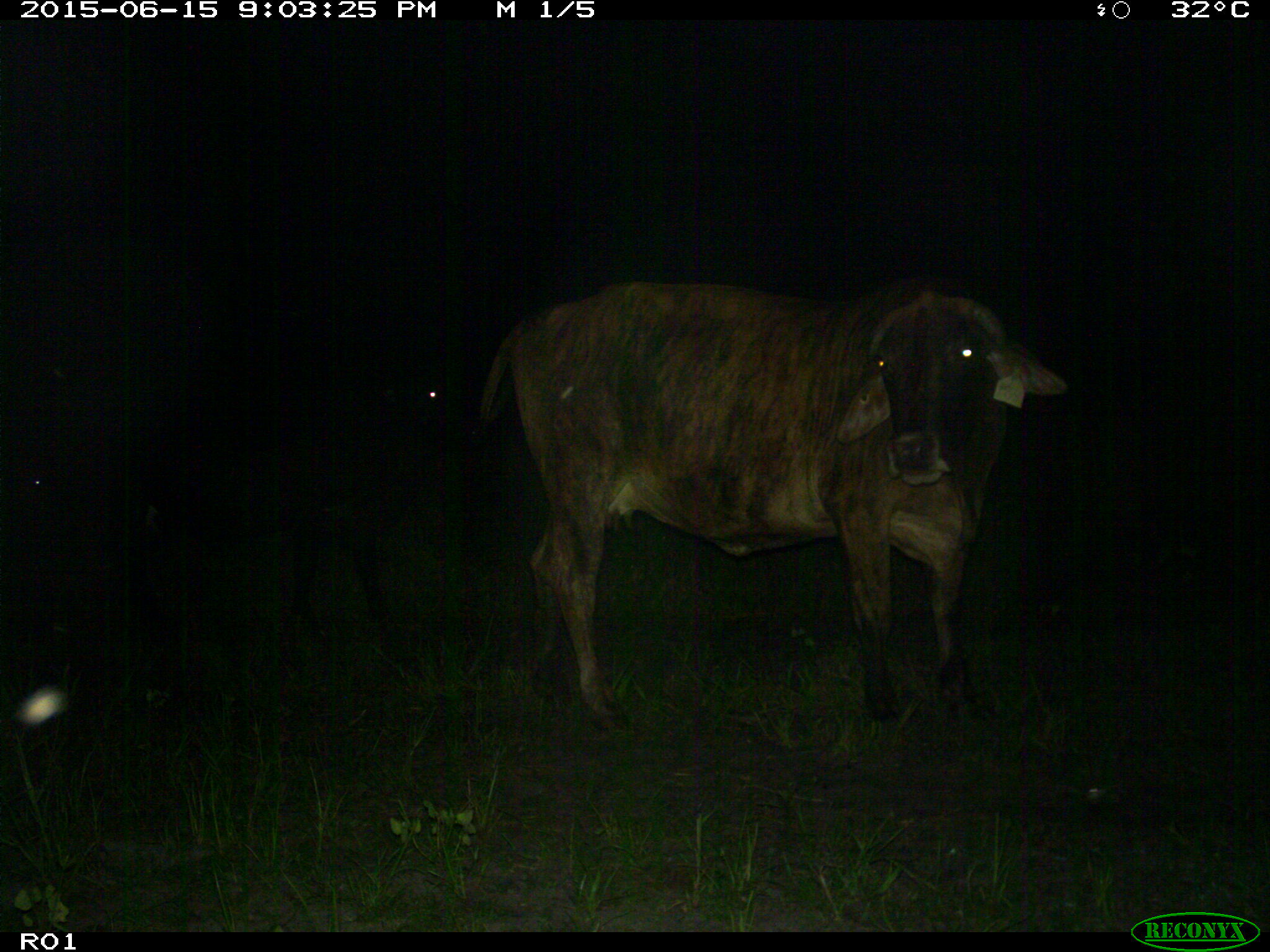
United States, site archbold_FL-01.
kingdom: Animalia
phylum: Chordata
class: Mammalia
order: Artiodactyla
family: Bovidae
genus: Bos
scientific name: Bos taurus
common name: domestic cow